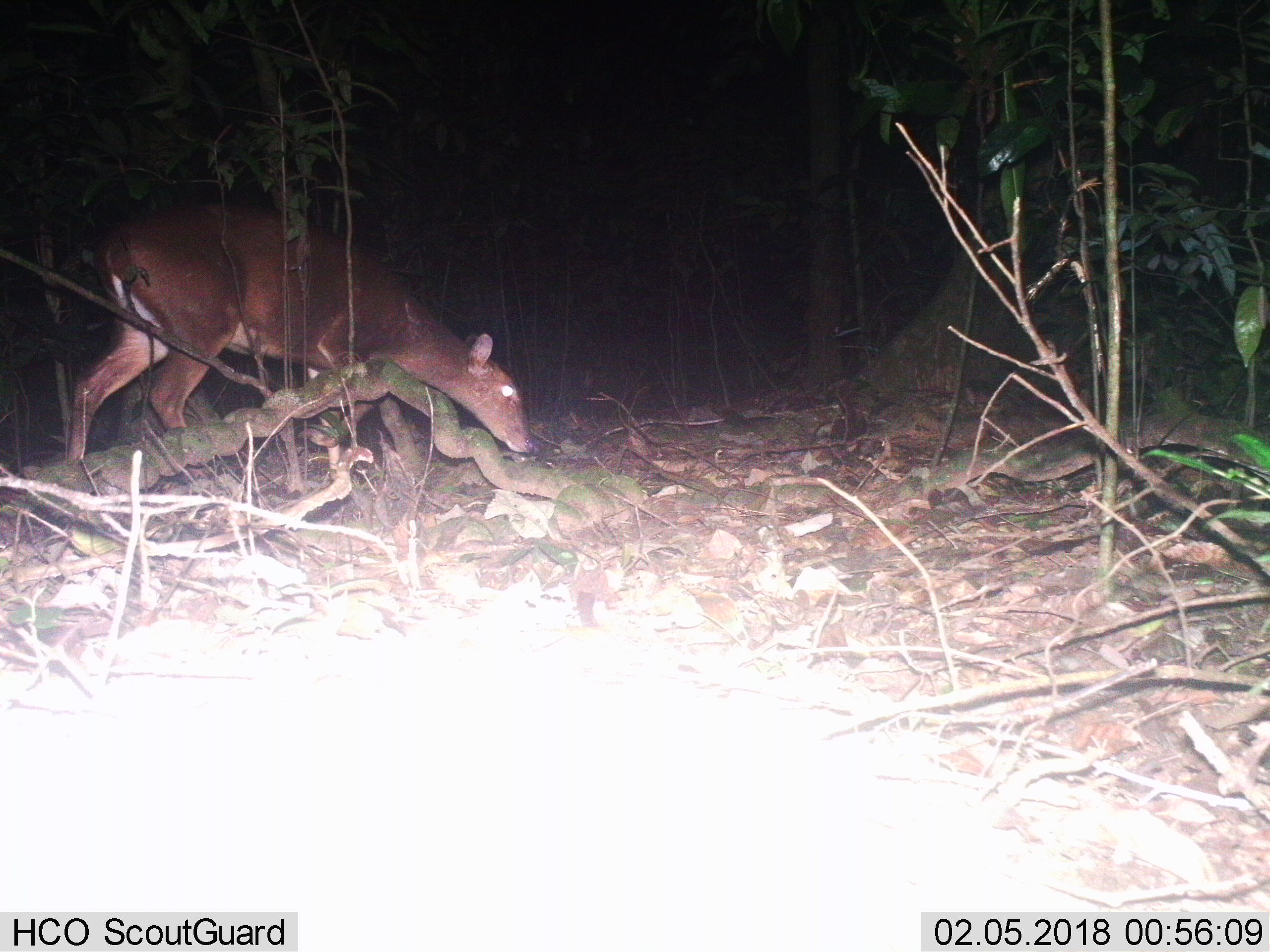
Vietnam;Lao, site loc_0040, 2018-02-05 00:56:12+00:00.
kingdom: Animalia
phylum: Chordata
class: Mammalia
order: Artiodactyla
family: Cervidae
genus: Muntiacus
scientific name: Muntiacus vuquangensis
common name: large-antlered muntjac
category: large antlered muntjac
Large antlered muntjac (large-antlered muntjac) (Muntiacus vuquangensis). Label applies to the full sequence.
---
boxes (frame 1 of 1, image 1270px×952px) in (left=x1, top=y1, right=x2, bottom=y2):
large antlered muntjac: (left=65, top=202, right=534, bottom=467)